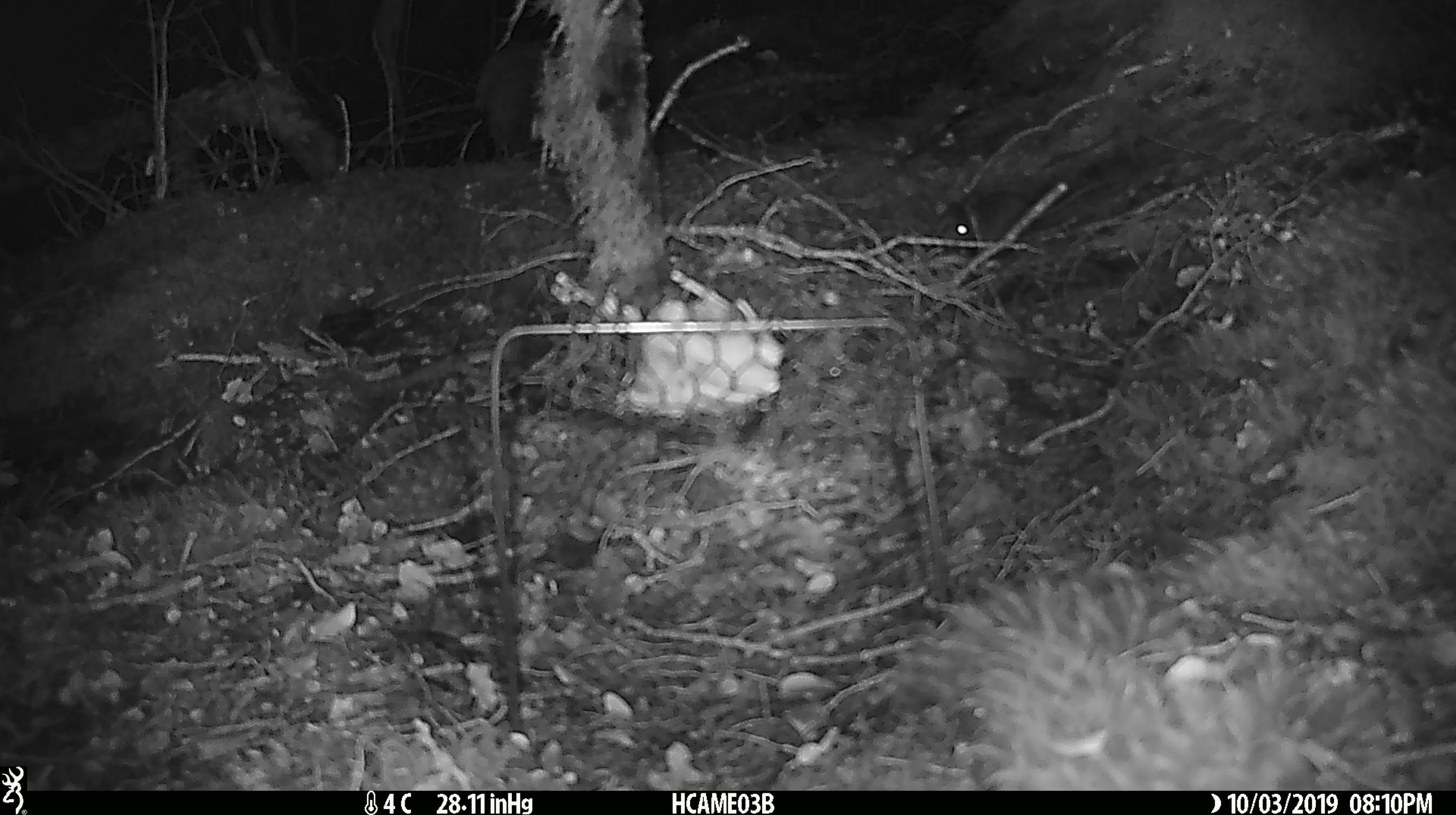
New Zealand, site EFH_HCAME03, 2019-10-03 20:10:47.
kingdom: Animalia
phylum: Chordata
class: Mammalia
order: Rodentia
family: Muridae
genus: Mus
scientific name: Mus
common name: mouse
Mouse (Mus).